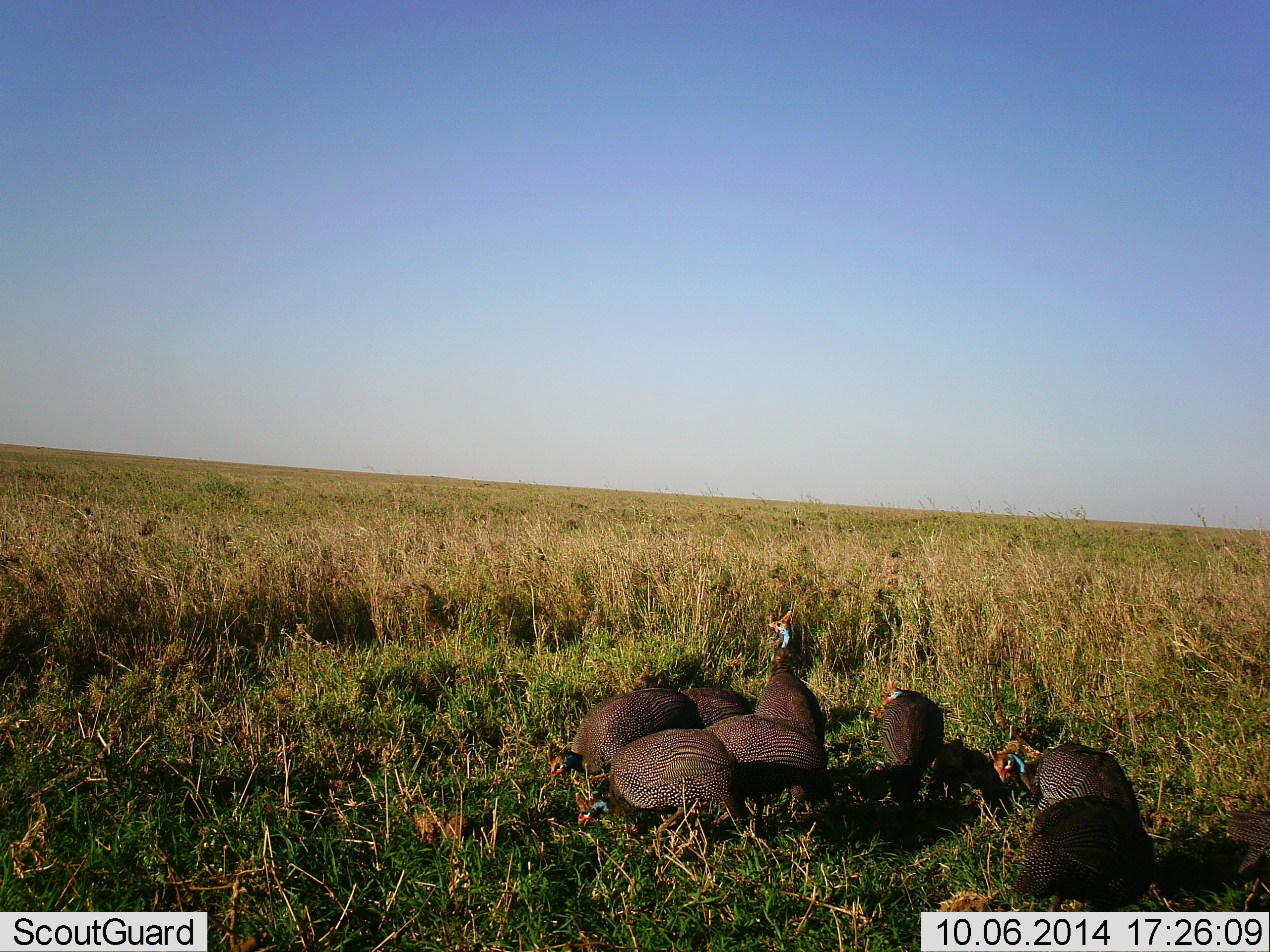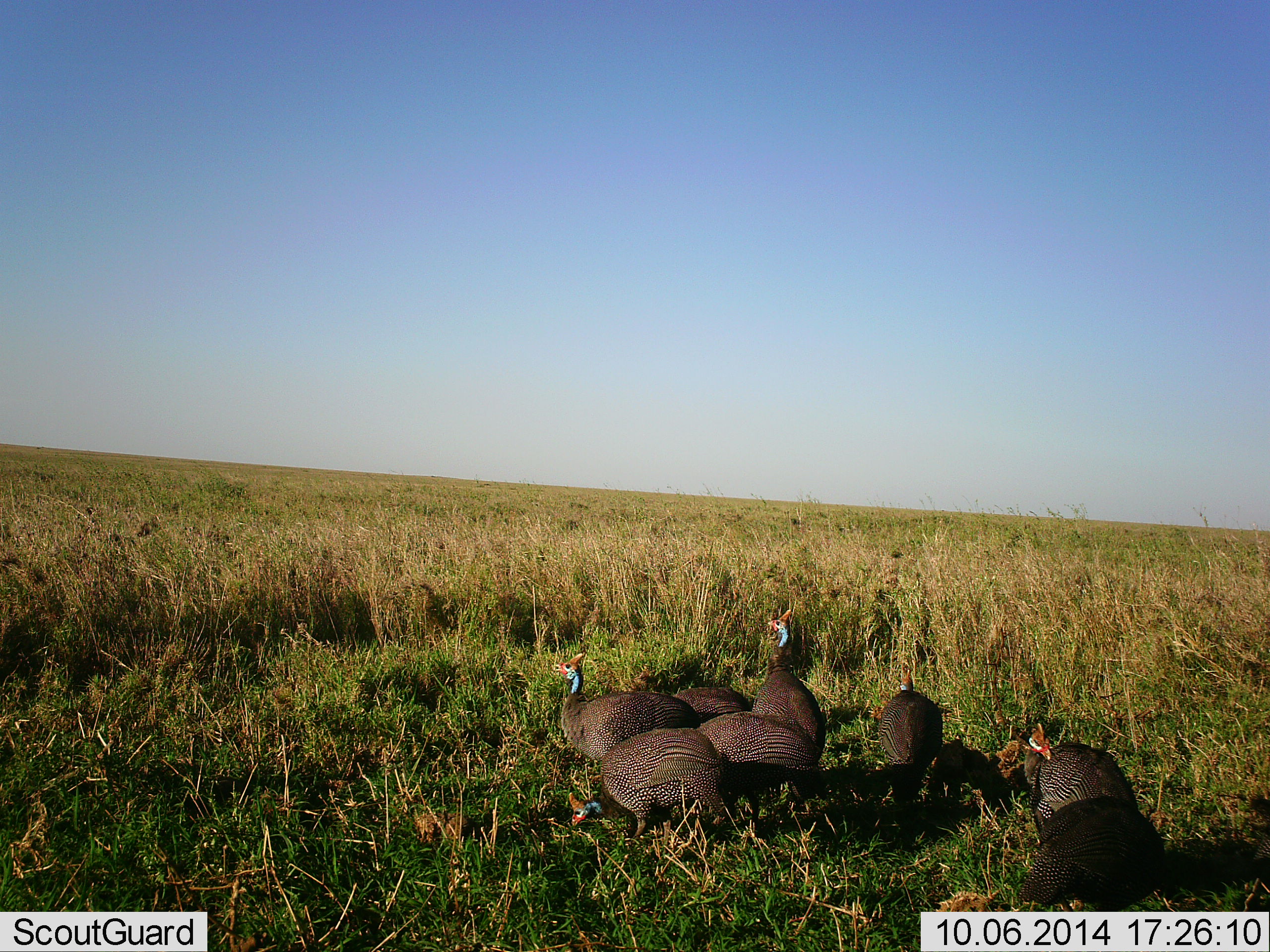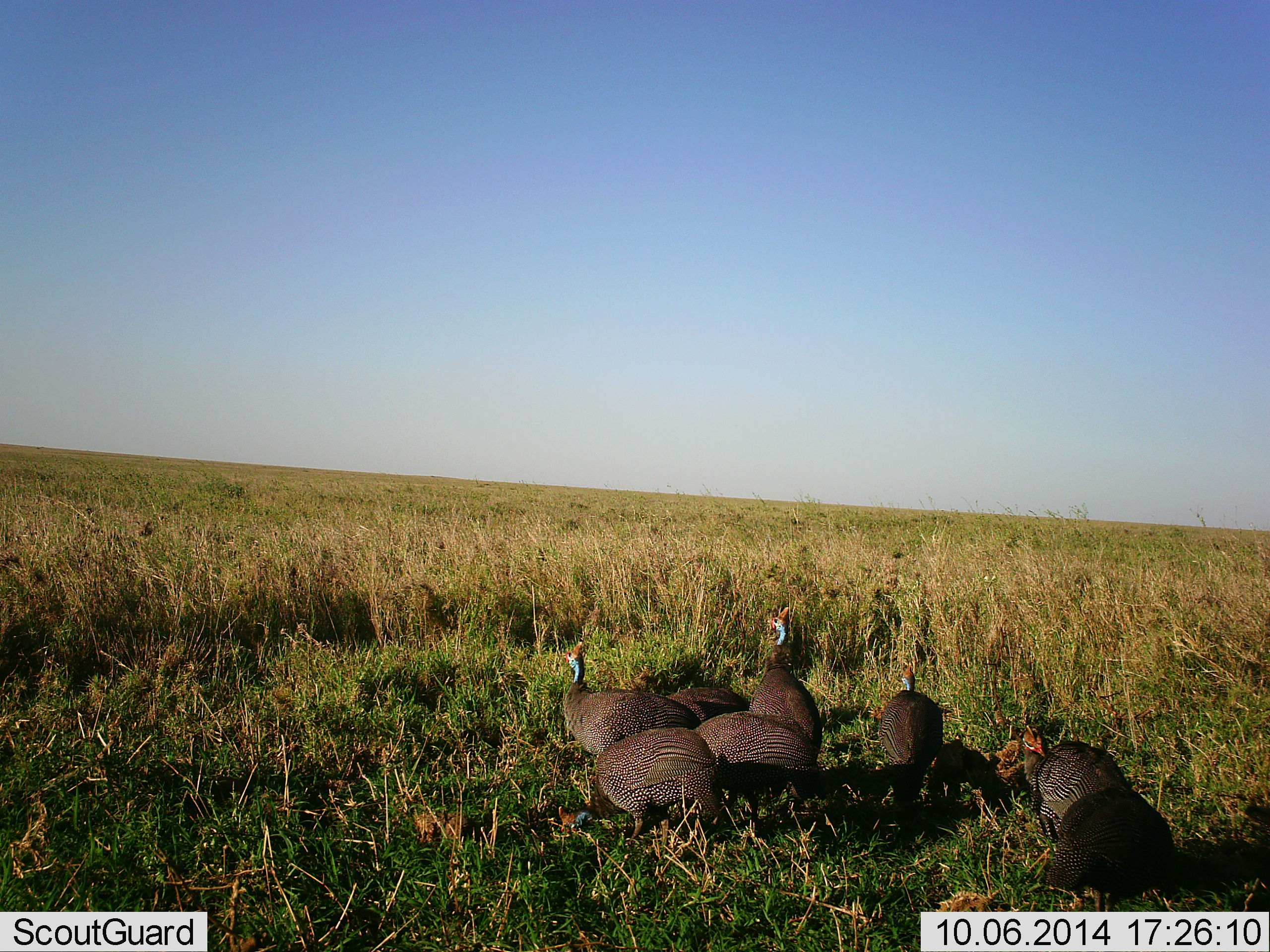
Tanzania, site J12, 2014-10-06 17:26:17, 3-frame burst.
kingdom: Animalia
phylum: Chordata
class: Aves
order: Galliformes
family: Numididae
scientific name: Numididae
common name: guinea fowl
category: guineafowl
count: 8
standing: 50%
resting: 0%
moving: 20%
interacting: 0%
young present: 0%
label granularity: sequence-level